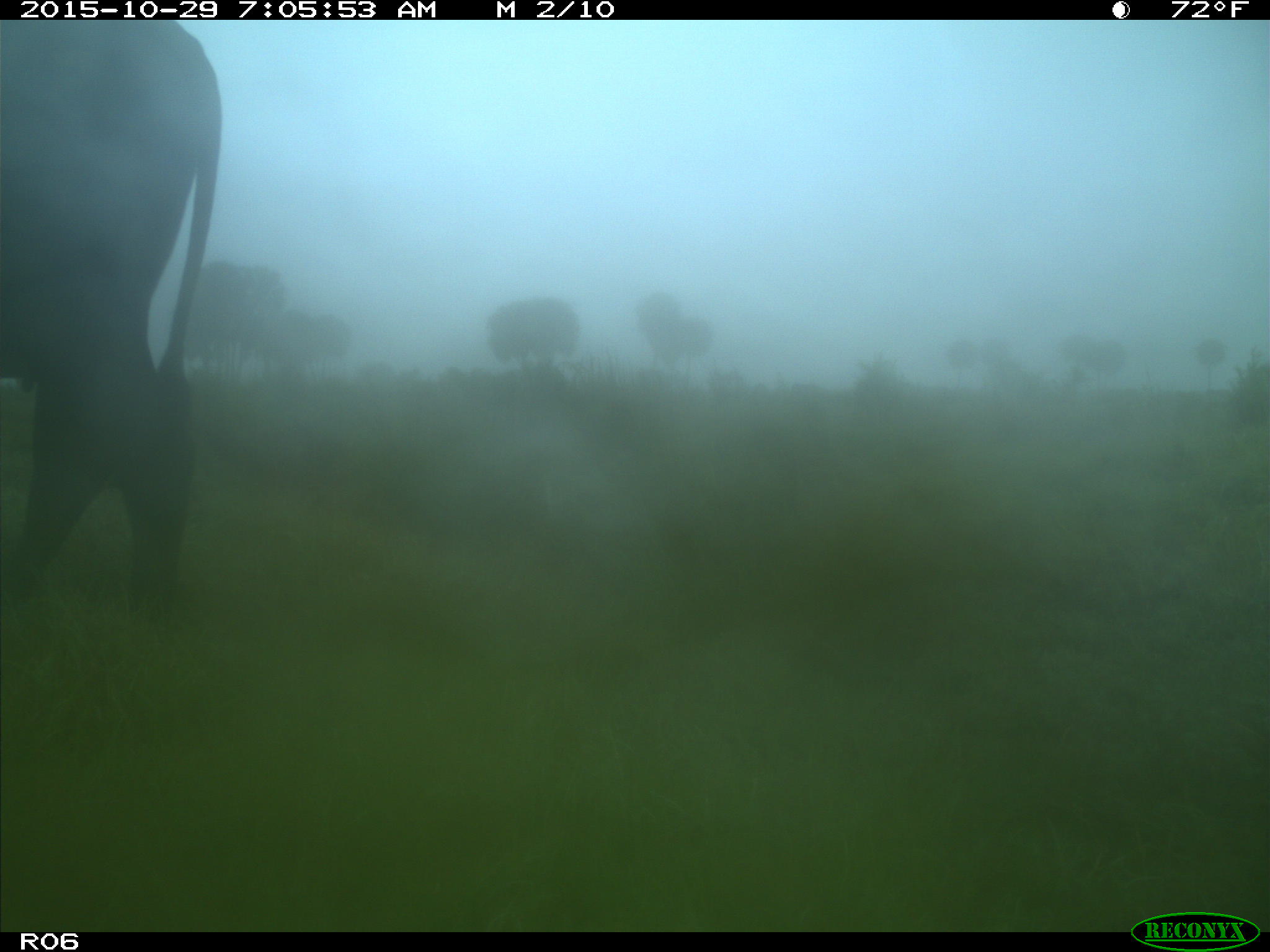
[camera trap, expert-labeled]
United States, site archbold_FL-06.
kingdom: Animalia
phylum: Chordata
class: Mammalia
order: Artiodactyla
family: Bovidae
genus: Bos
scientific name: Bos taurus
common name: domestic cow